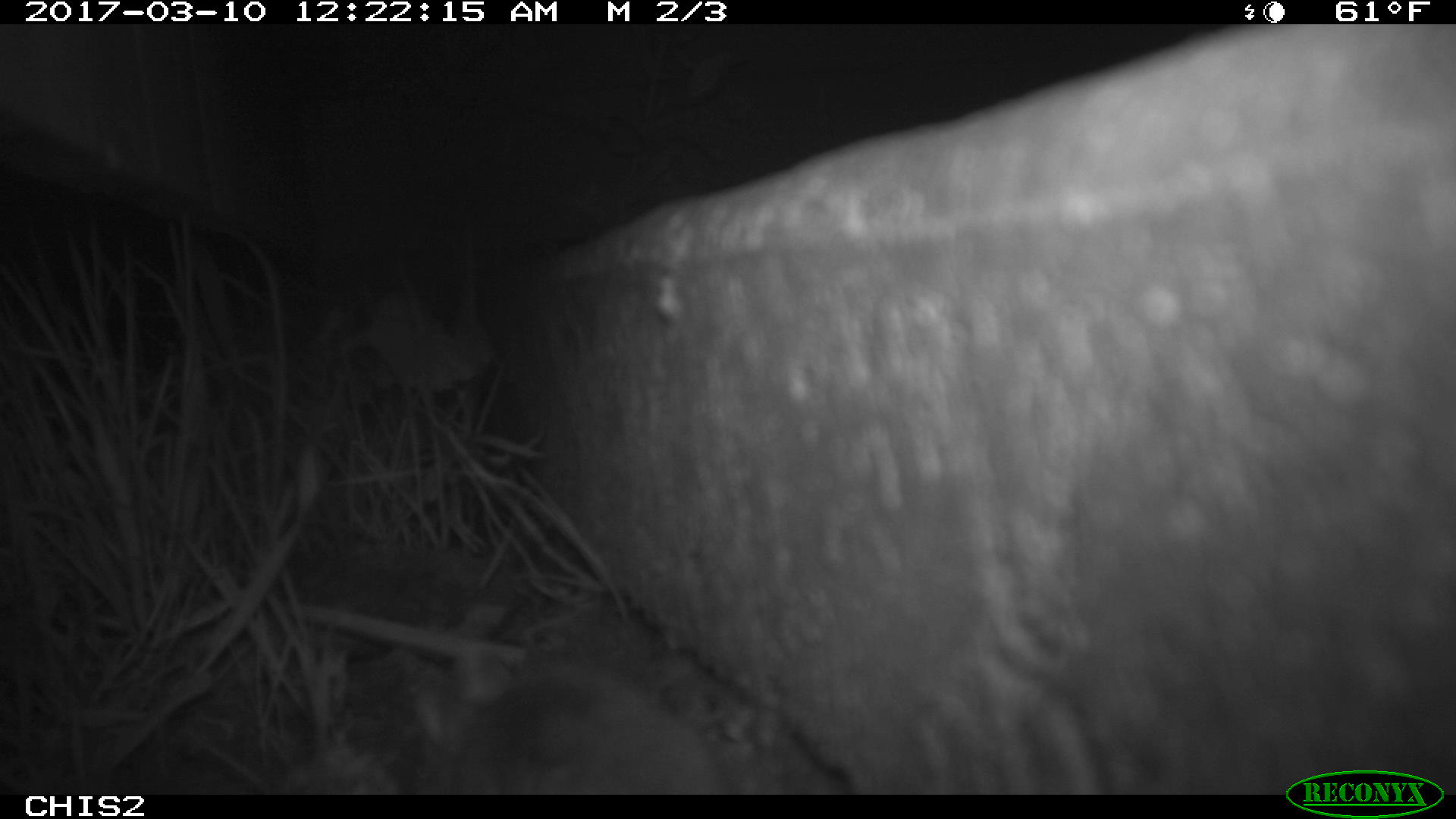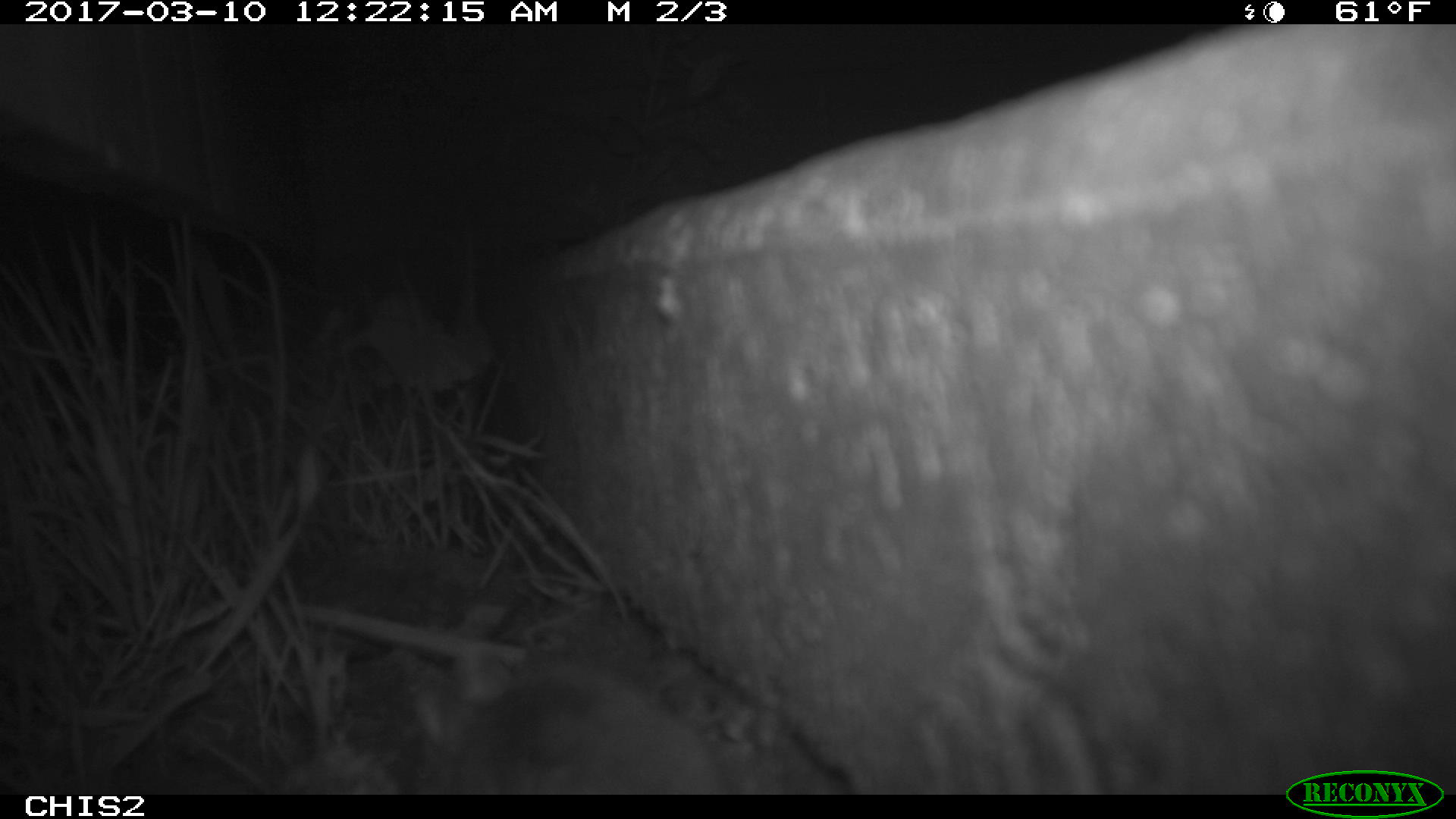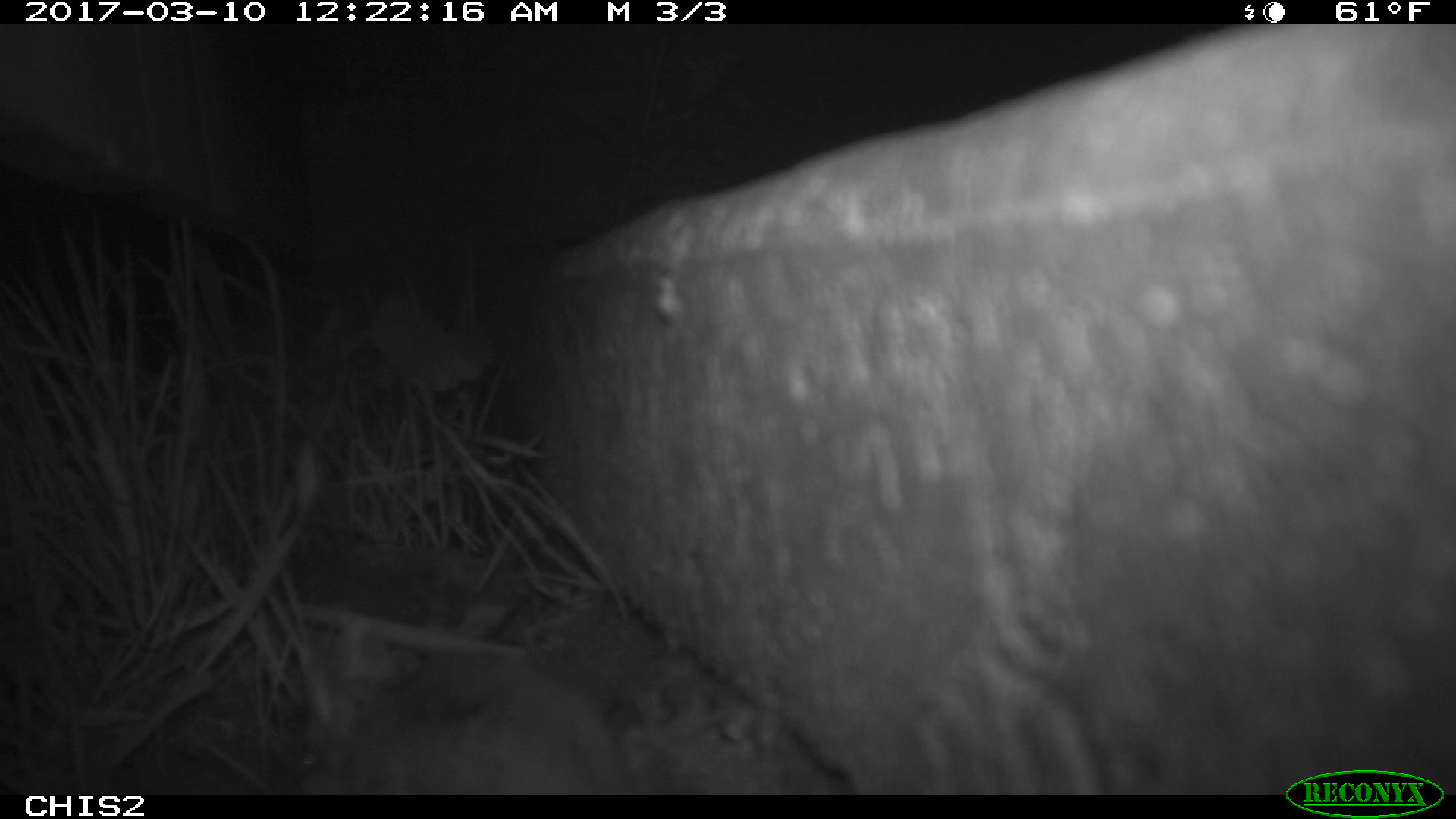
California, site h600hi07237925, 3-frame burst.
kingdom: Animalia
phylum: Chordata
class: Mammalia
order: Rodentia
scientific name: Rodentia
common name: rodent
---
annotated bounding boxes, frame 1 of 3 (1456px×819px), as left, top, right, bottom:
rodent: 441, 661, 725, 794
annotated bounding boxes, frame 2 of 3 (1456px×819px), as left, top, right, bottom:
rodent: 459, 667, 718, 793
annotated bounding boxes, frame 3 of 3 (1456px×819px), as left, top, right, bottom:
rodent: 262, 613, 628, 794